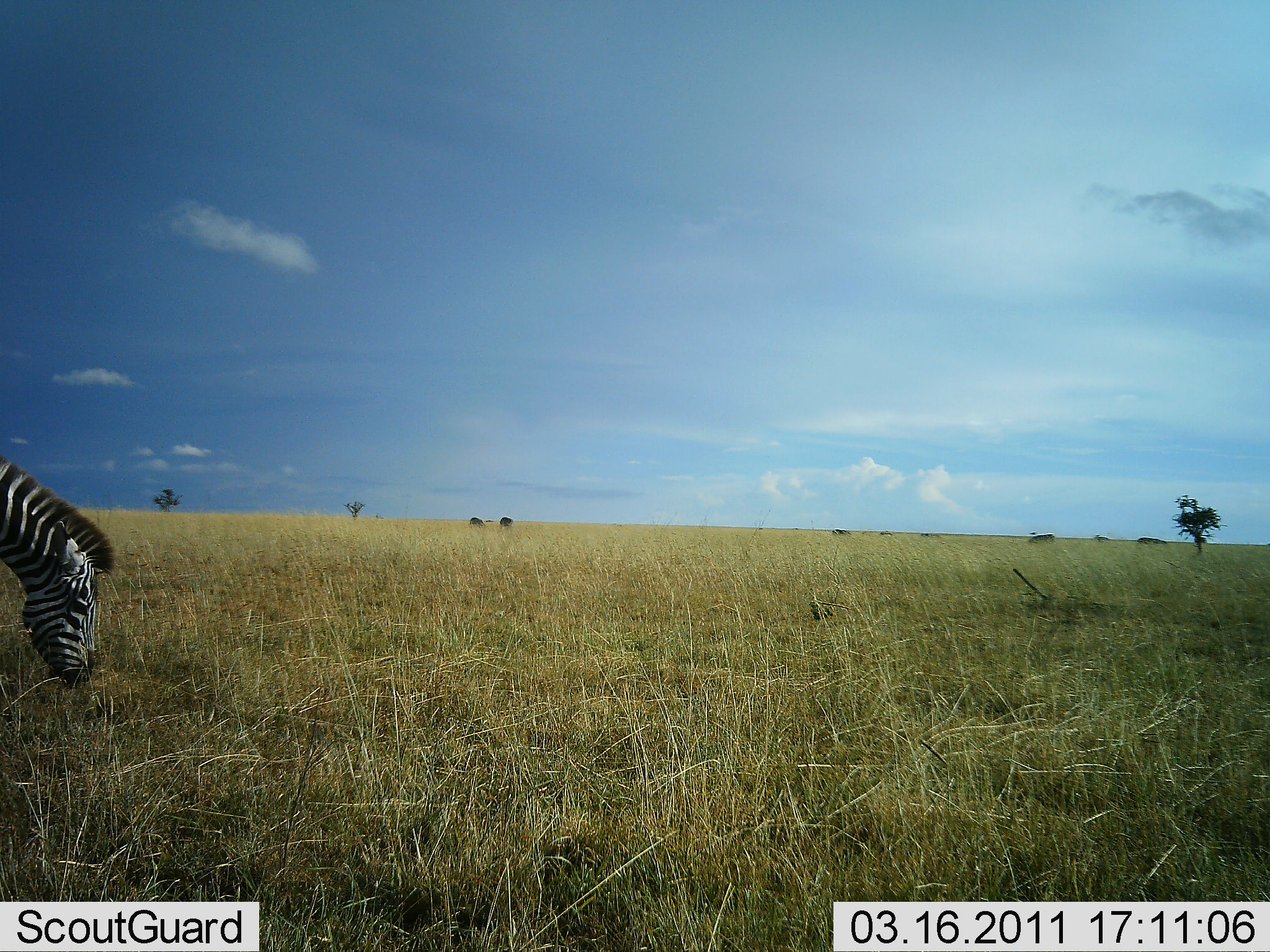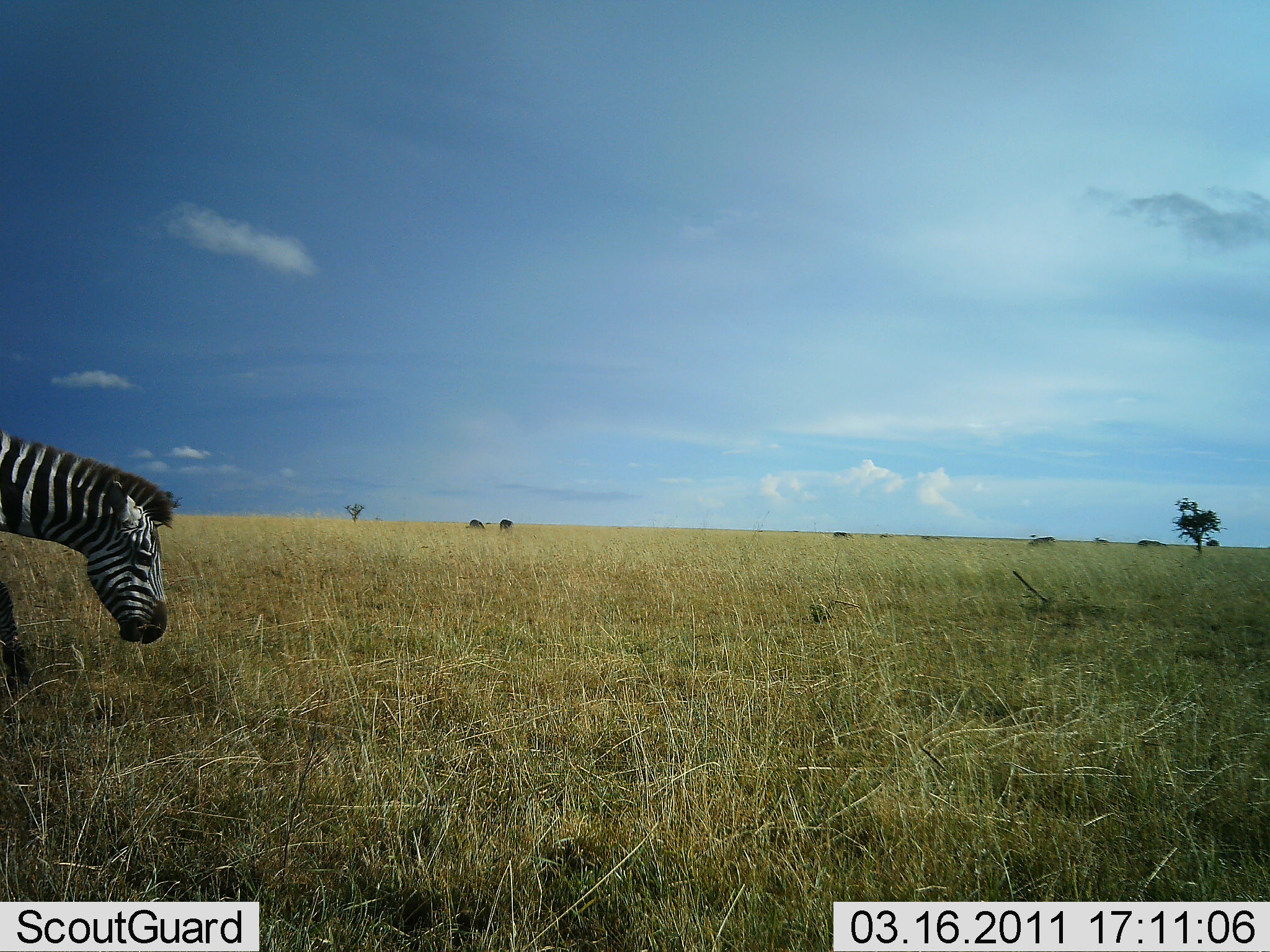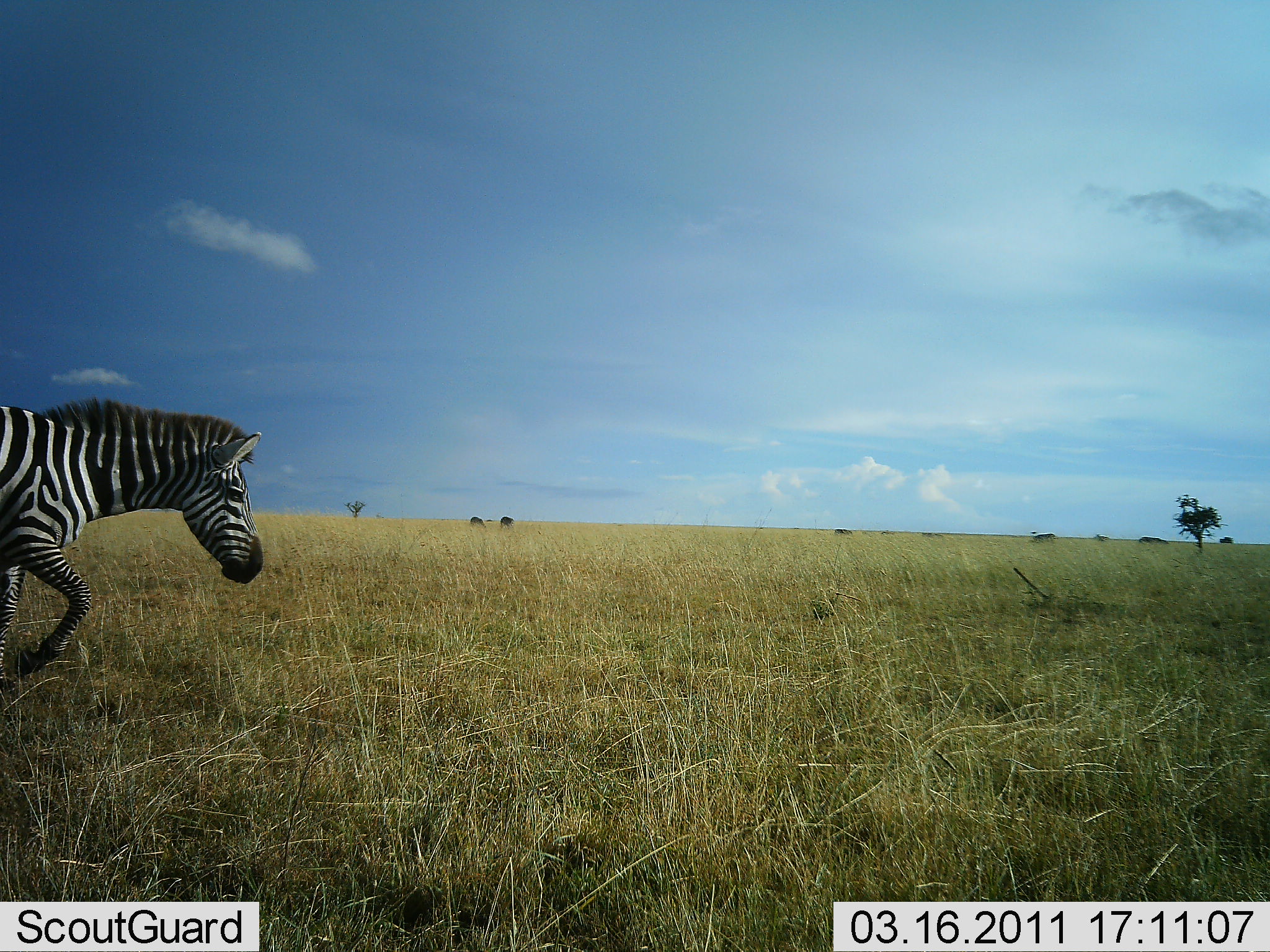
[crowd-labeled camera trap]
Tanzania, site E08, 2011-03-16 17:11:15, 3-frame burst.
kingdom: Animalia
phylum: Chordata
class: Mammalia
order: Perissodactyla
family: Equidae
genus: Equus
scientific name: Equus quagga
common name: plains zebra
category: zebra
Zebra (plains zebra) (Equus quagga), count 1. Behavior (volunteer vote fractions): standing 8%, resting 0%, moving 58%, interacting 0%. Young present (vote fraction): 0%. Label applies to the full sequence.